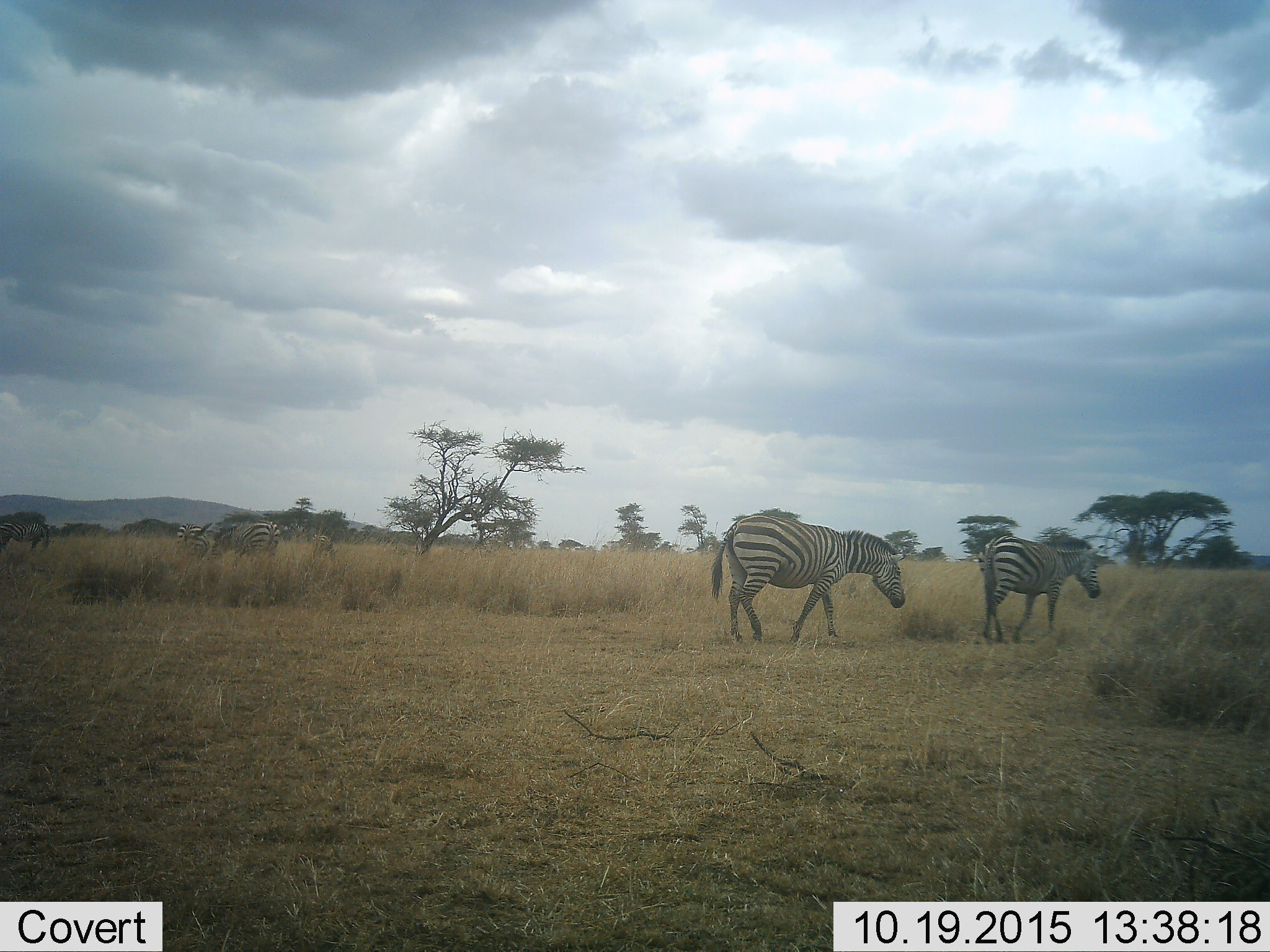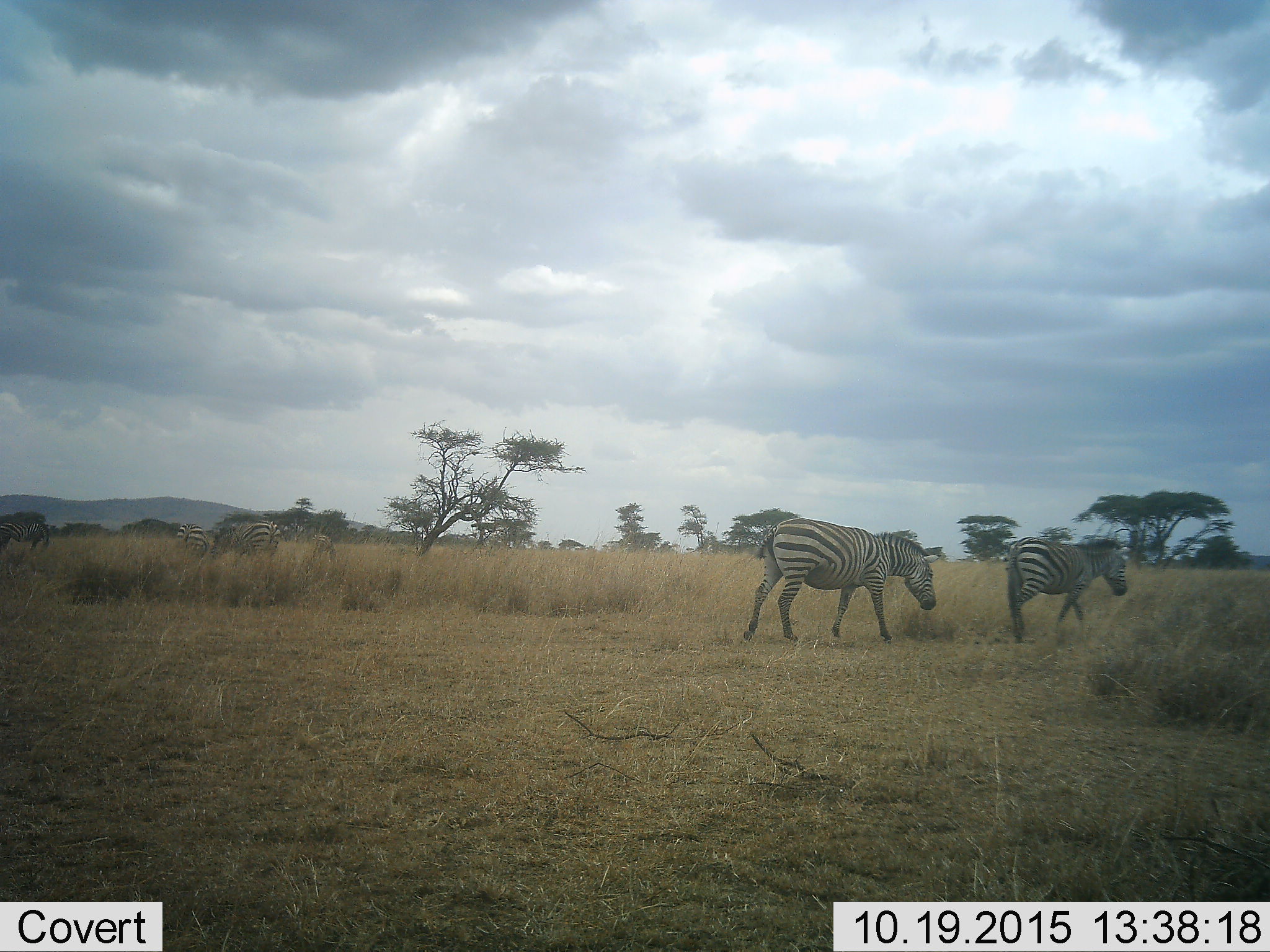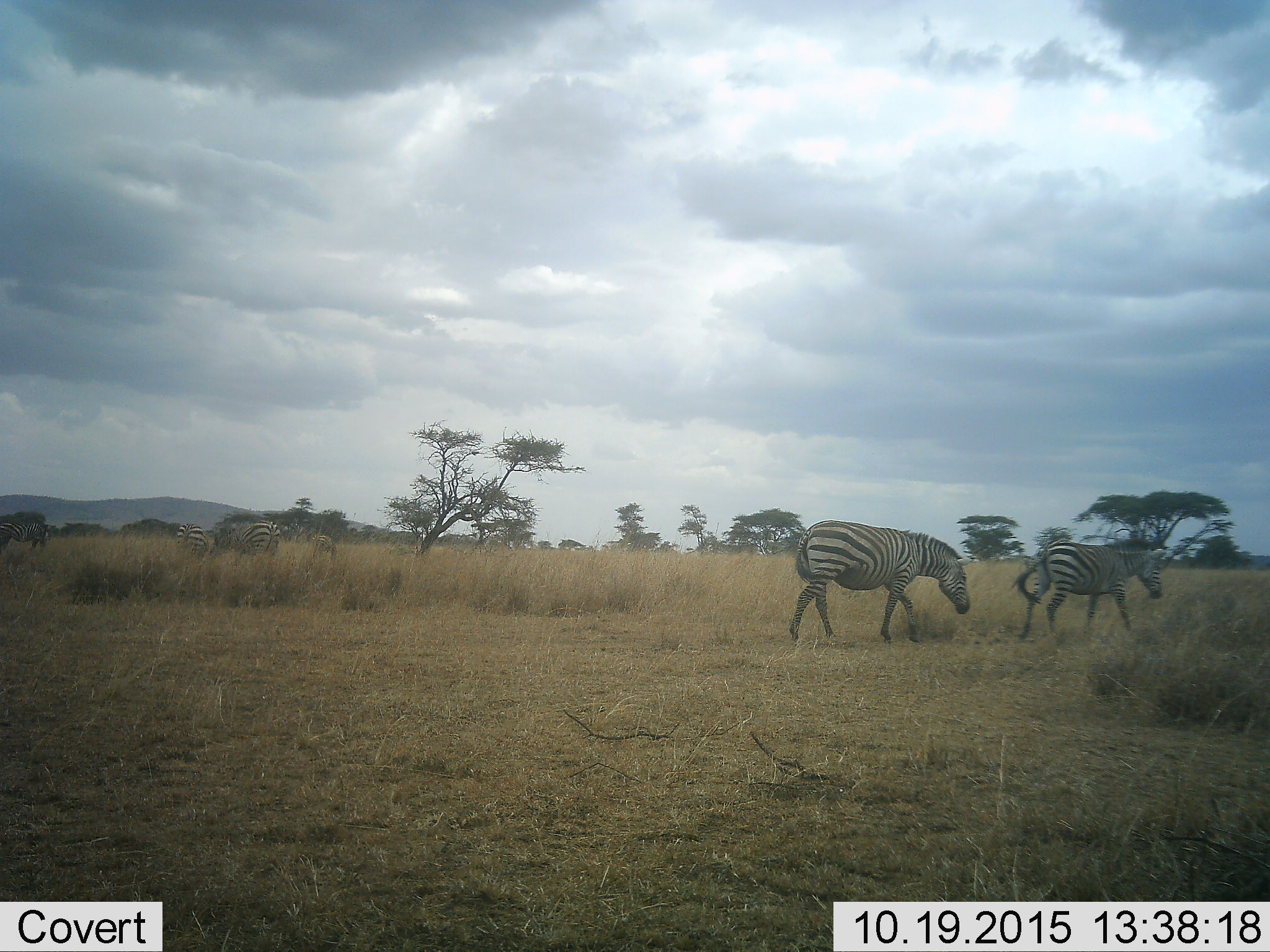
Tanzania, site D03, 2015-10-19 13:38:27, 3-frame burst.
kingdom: Animalia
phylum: Chordata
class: Mammalia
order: Perissodactyla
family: Equidae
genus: Equus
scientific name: Equus quagga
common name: plains zebra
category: zebra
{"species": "zebra (plains zebra) (Equus quagga)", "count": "6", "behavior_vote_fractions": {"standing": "38%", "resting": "6%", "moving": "69%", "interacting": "6%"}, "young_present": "12%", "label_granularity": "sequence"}